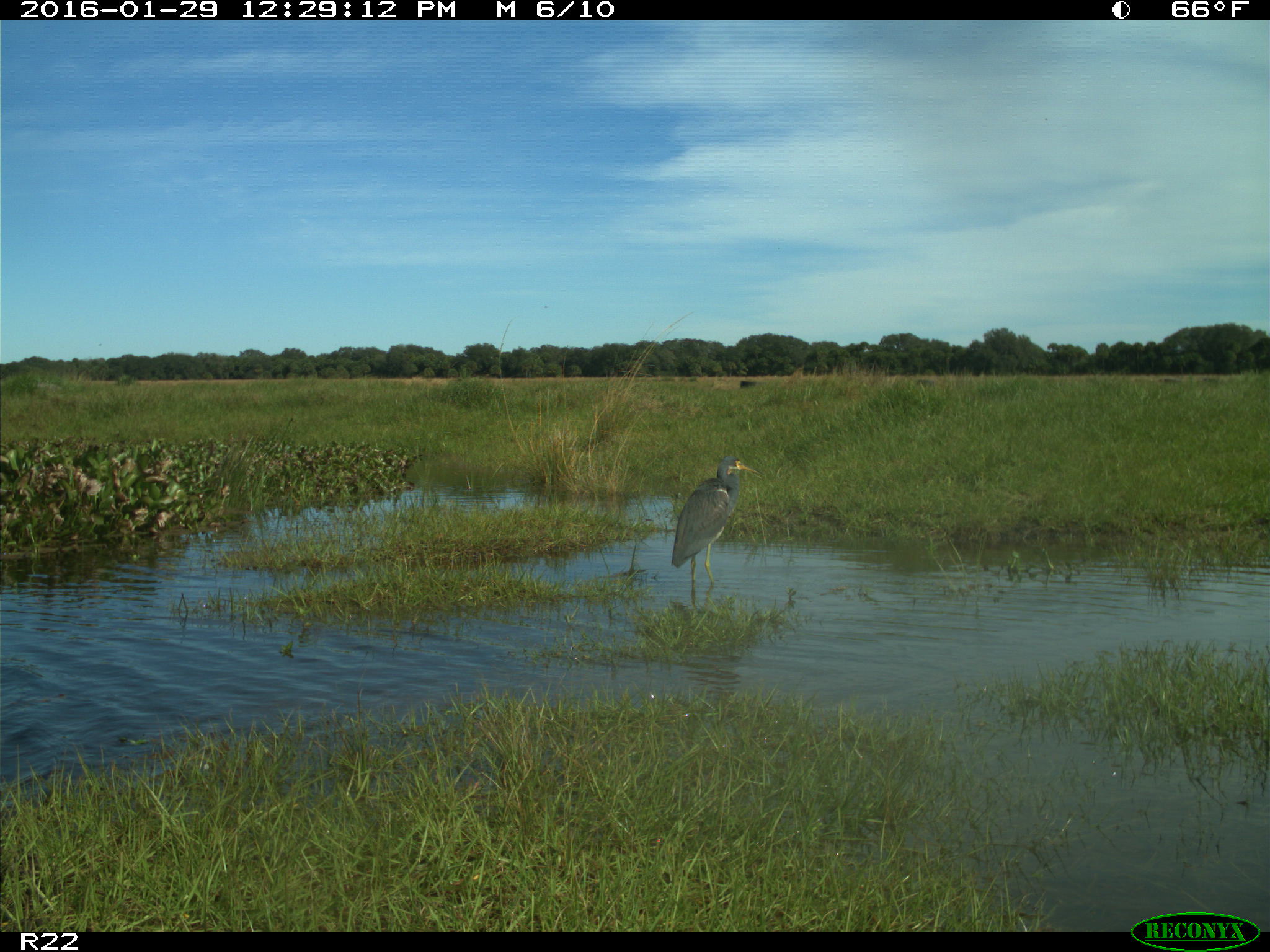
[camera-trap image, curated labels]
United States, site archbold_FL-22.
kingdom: Animalia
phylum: Chordata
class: Aves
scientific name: Aves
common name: birds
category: unidentified bird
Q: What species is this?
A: Unidentified bird (birds) (Aves).